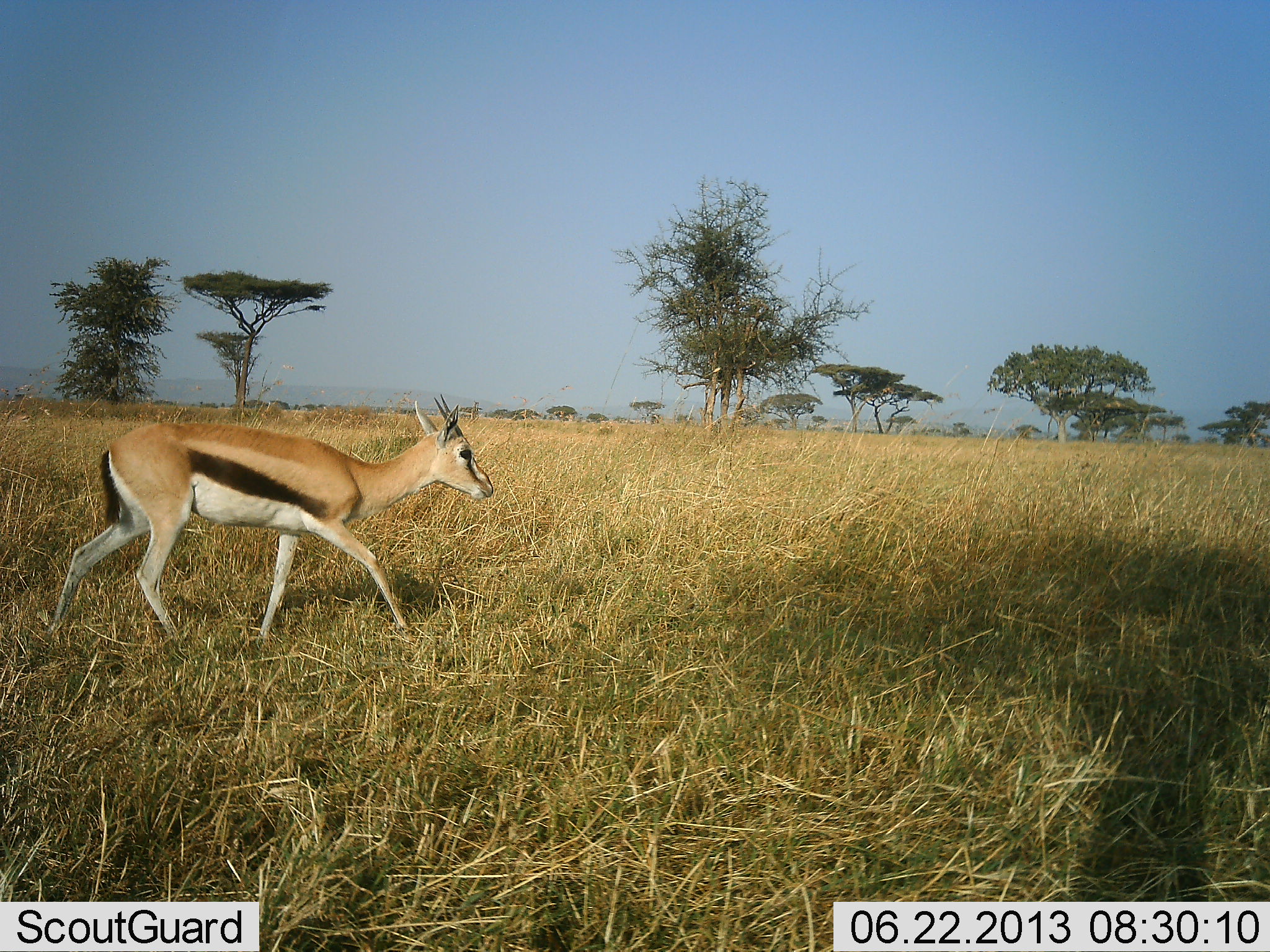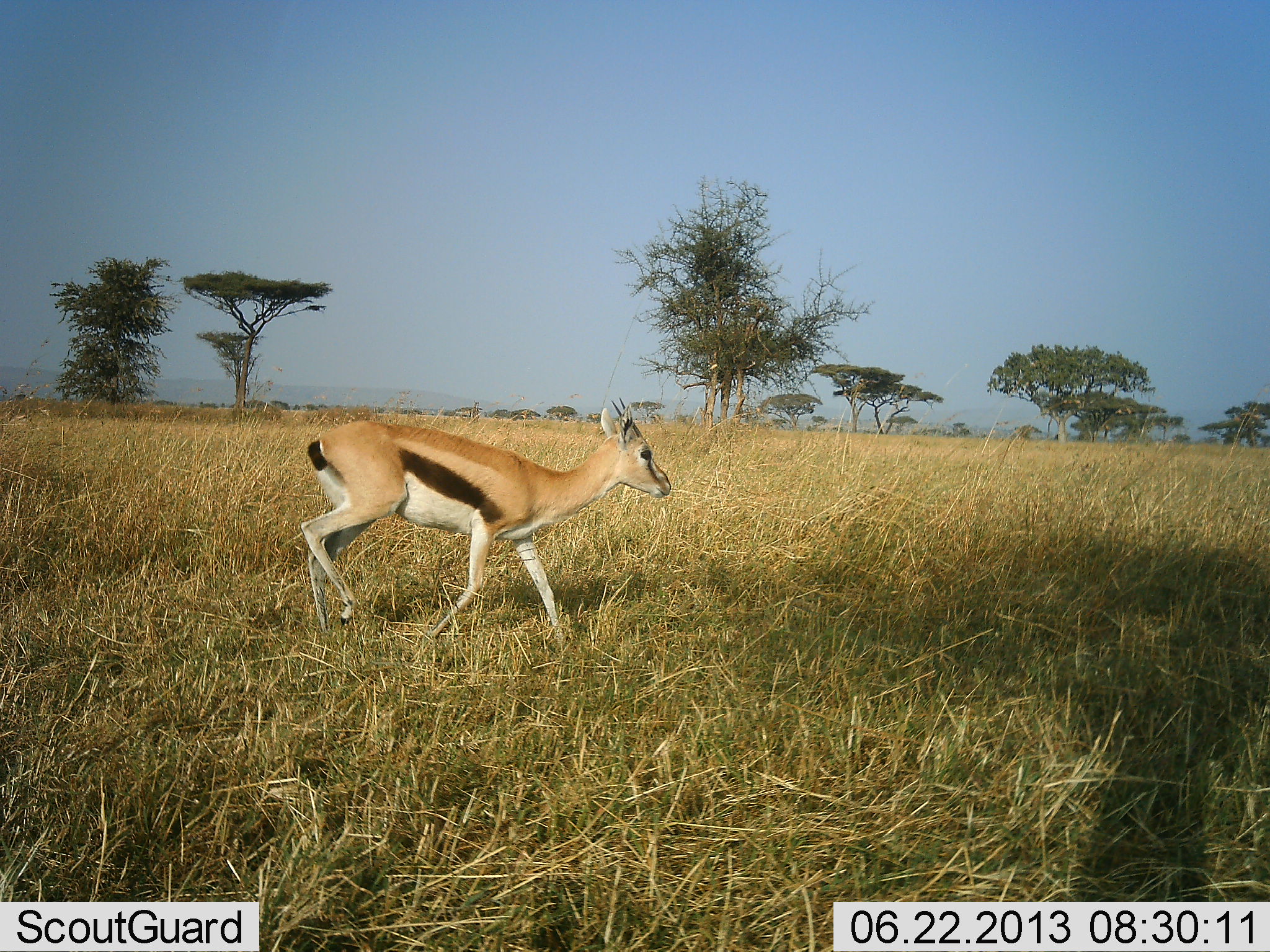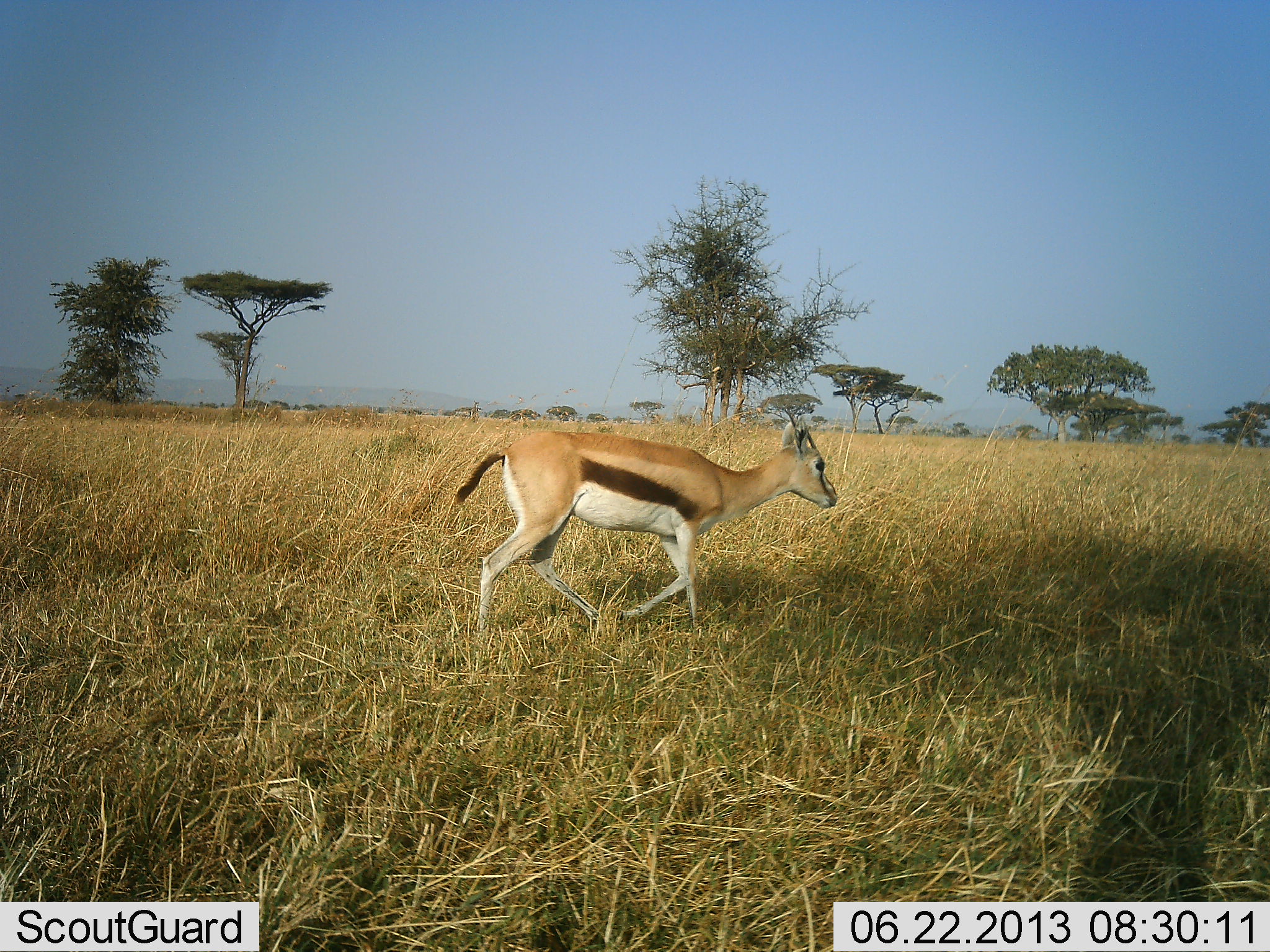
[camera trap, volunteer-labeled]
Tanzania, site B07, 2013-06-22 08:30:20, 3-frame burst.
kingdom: Animalia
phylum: Chordata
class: Mammalia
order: Artiodactyla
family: Bovidae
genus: Eudorcas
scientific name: Eudorcas thomsonii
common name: thomson's gazelle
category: gazellethomsons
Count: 1.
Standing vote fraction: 10%.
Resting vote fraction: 0%.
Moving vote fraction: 100%.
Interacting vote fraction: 0%.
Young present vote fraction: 10%.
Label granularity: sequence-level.